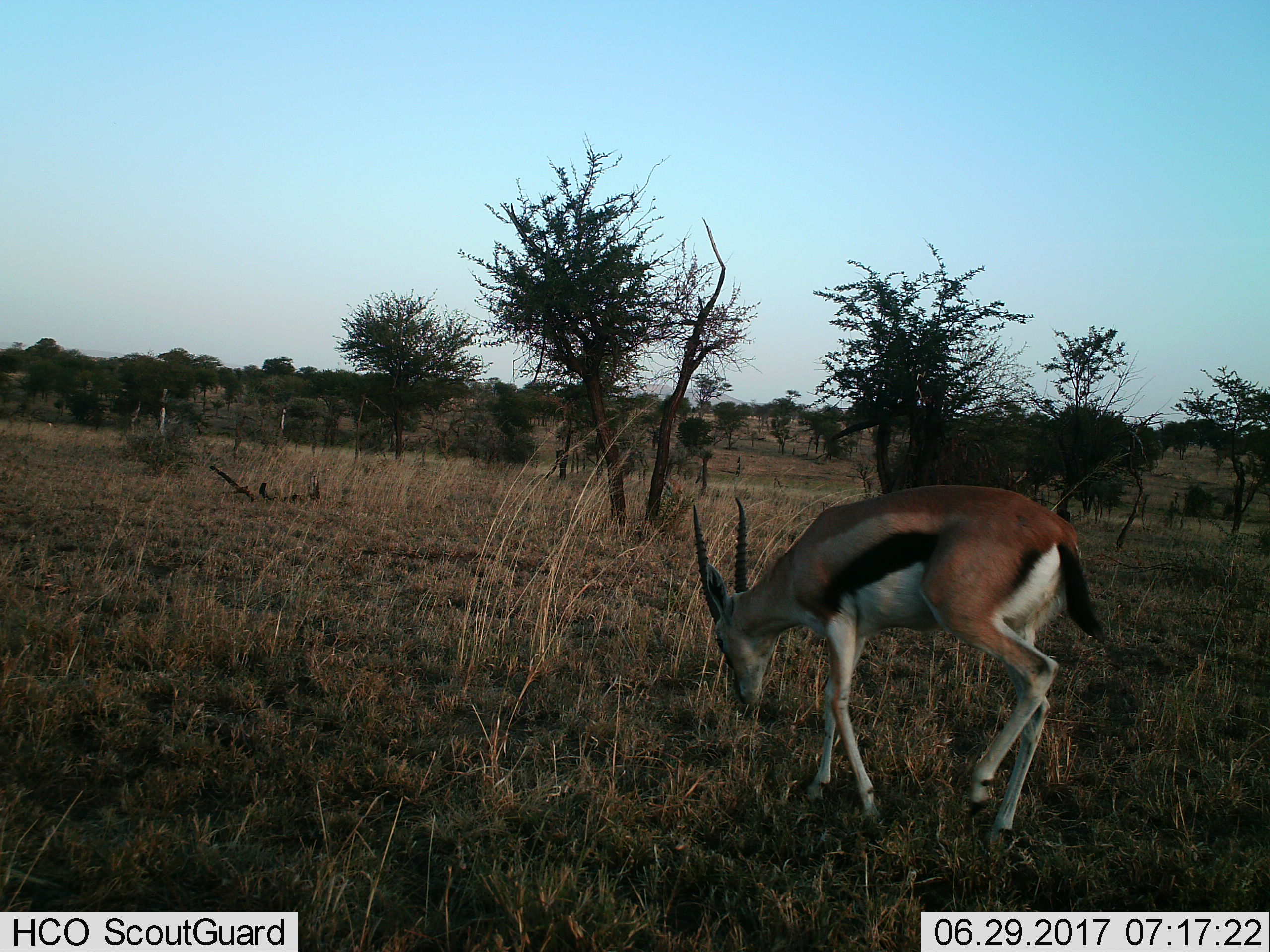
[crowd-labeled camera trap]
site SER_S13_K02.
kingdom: Animalia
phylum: Chordata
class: Mammalia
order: Artiodactyla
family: Bovidae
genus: Eudorcas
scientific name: Eudorcas thomsonii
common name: thomson's gazelle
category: gazellethomsons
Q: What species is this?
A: Gazellethomsons (thomson's gazelle) (Eudorcas thomsonii).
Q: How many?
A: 1.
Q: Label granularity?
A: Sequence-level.